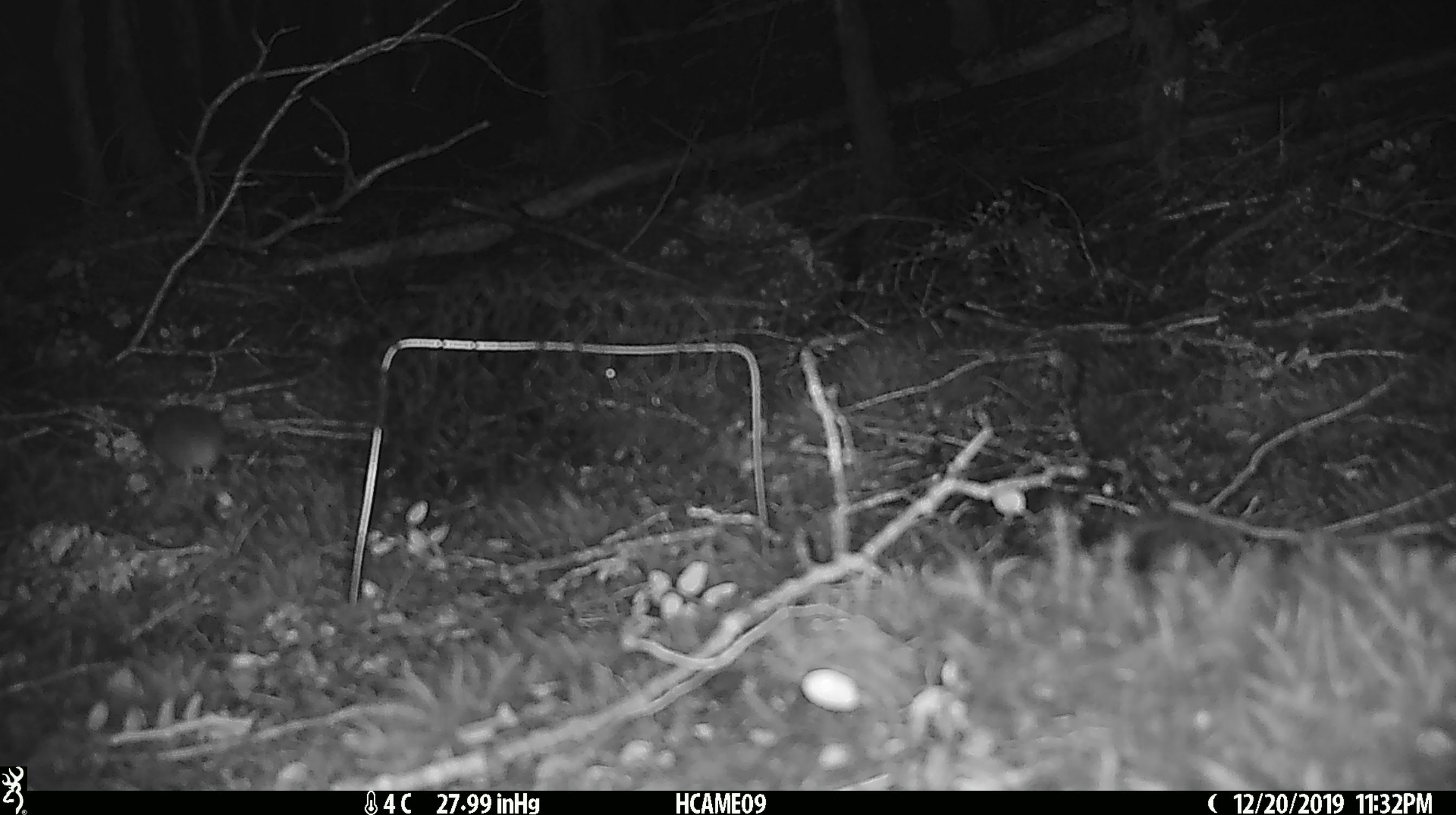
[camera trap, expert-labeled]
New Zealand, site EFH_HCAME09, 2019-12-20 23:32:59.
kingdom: Animalia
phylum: Chordata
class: Mammalia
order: Rodentia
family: Muridae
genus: Mus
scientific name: Mus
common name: mouse